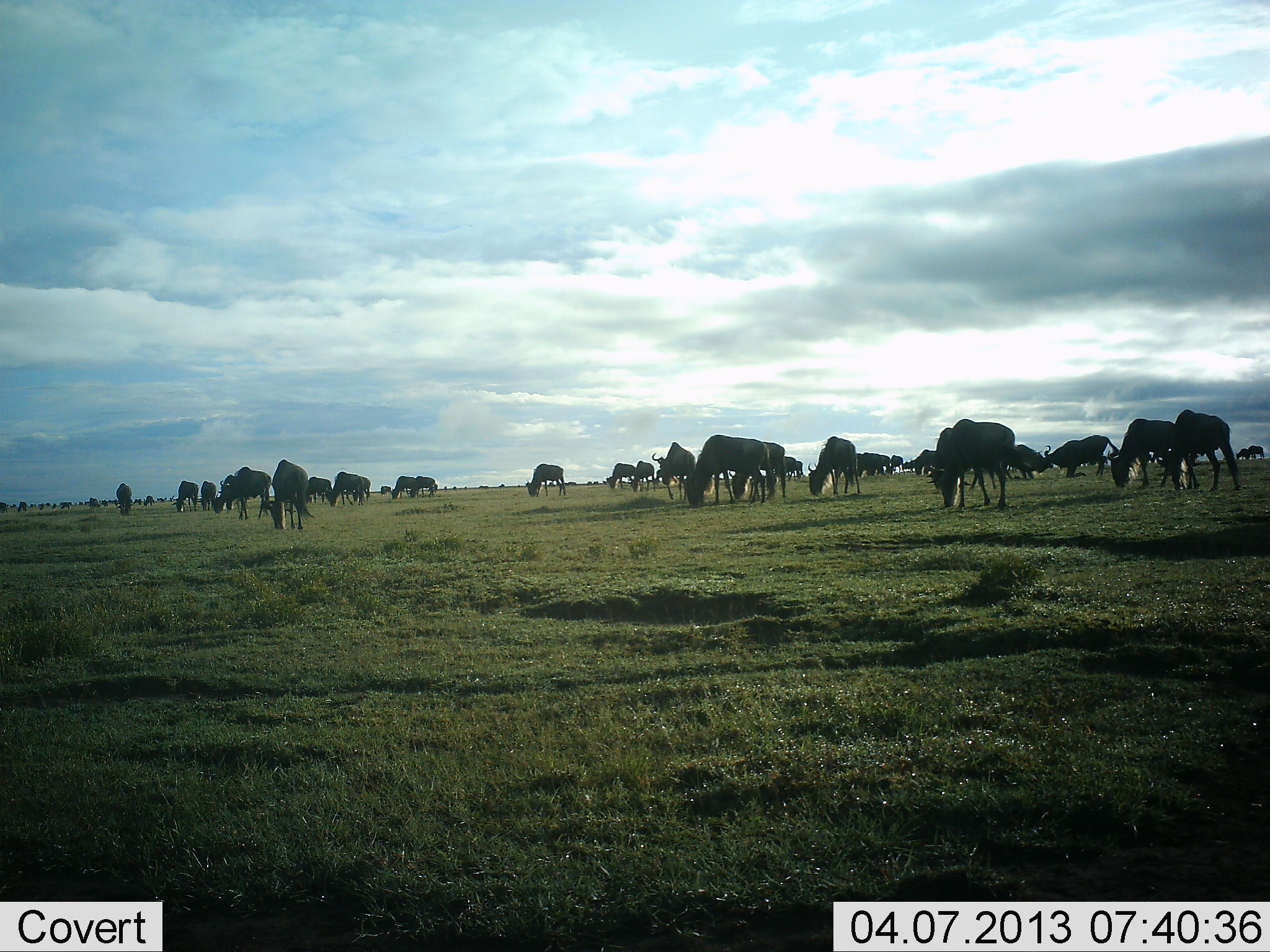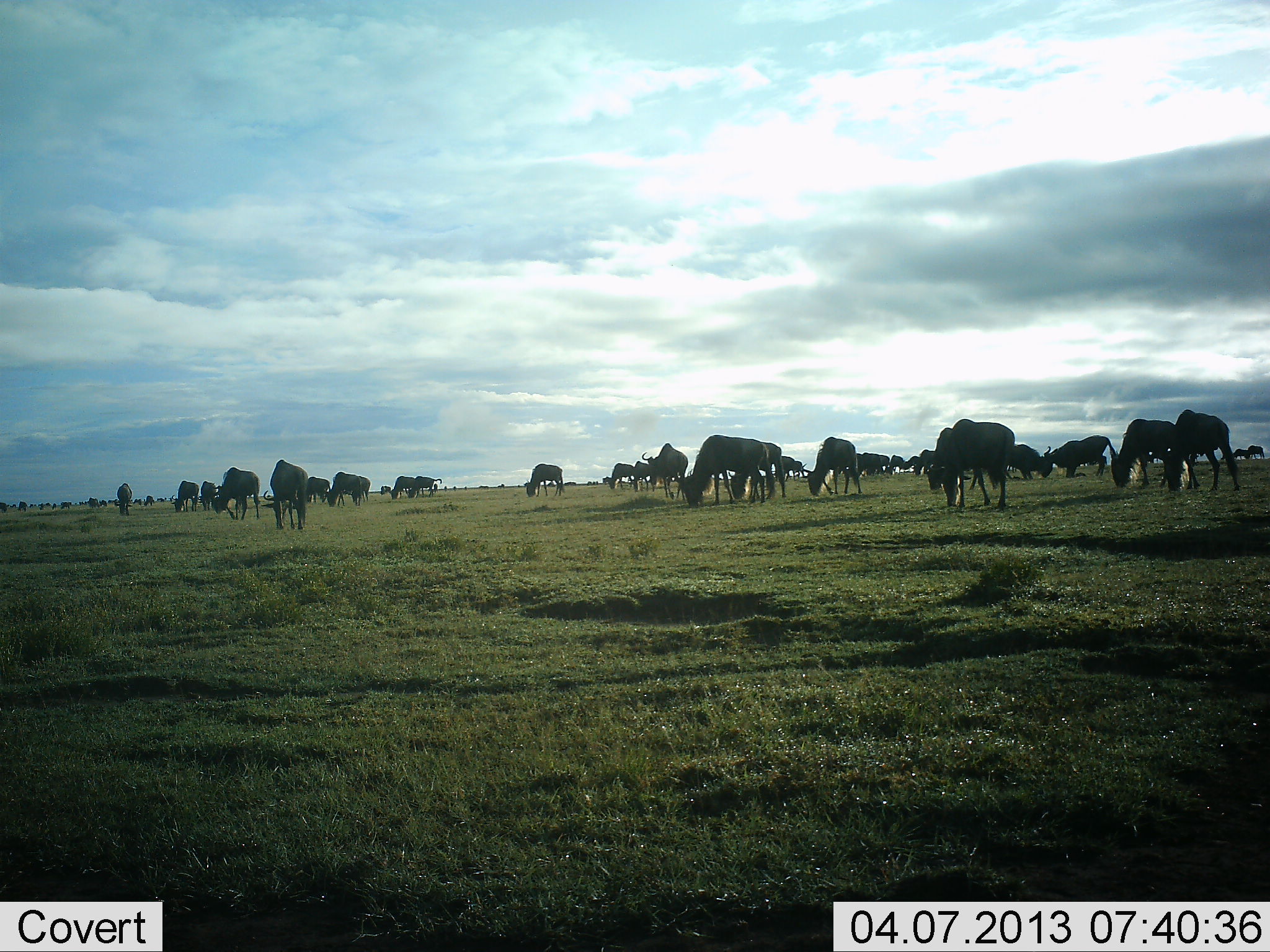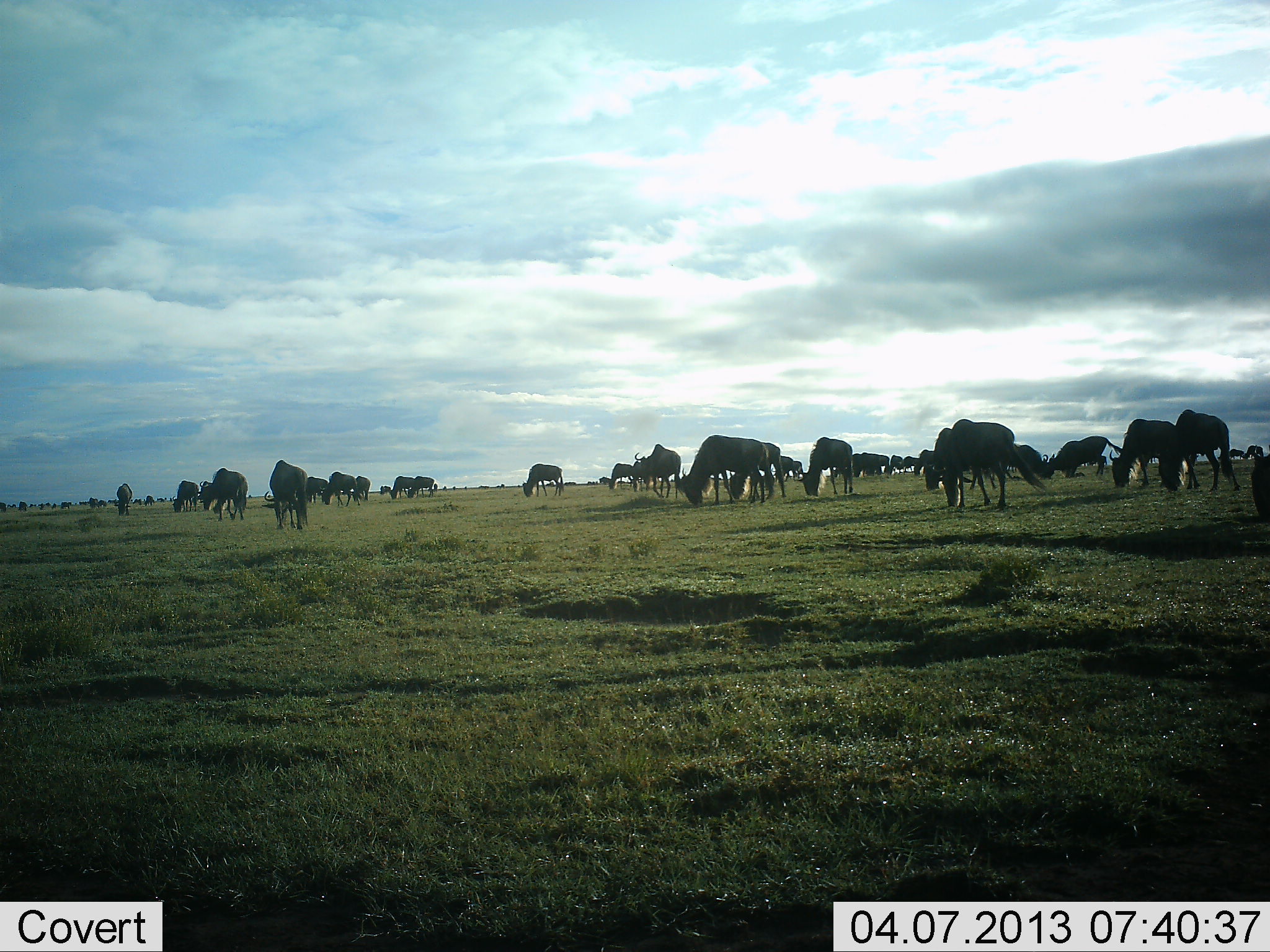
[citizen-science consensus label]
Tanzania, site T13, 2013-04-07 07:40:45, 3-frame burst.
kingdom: Animalia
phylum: Chordata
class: Mammalia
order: Artiodactyla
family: Bovidae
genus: Connochaetes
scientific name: Connochaetes taurinus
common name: blue wildebeest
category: wildebeest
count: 11-50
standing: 48%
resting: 10%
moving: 38%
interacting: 14%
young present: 0%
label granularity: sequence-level